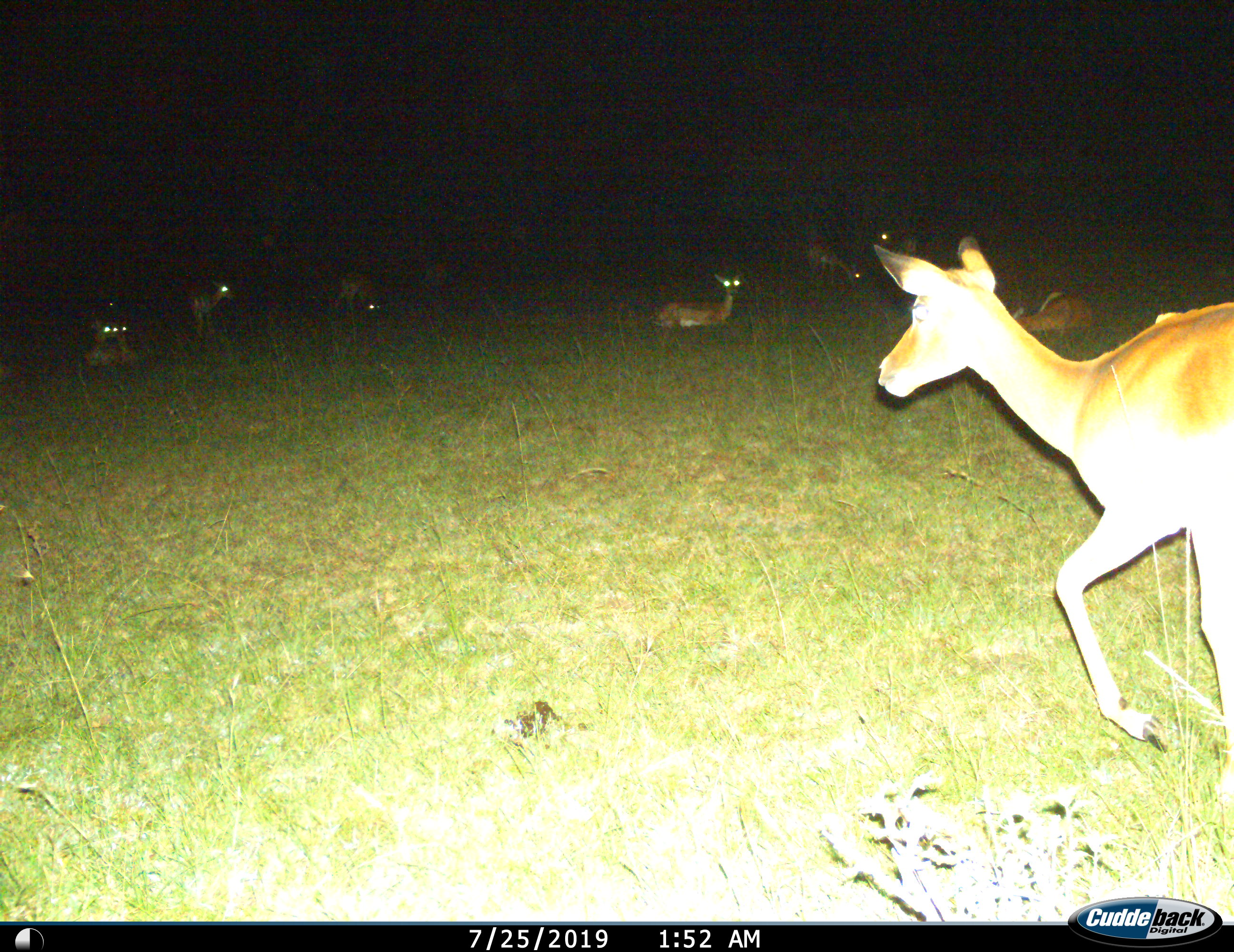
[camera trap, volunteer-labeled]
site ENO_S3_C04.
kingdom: Animalia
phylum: Chordata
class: Mammalia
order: Artiodactyla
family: Bovidae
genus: Aepyceros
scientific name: Aepyceros melampus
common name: impala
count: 9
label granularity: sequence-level